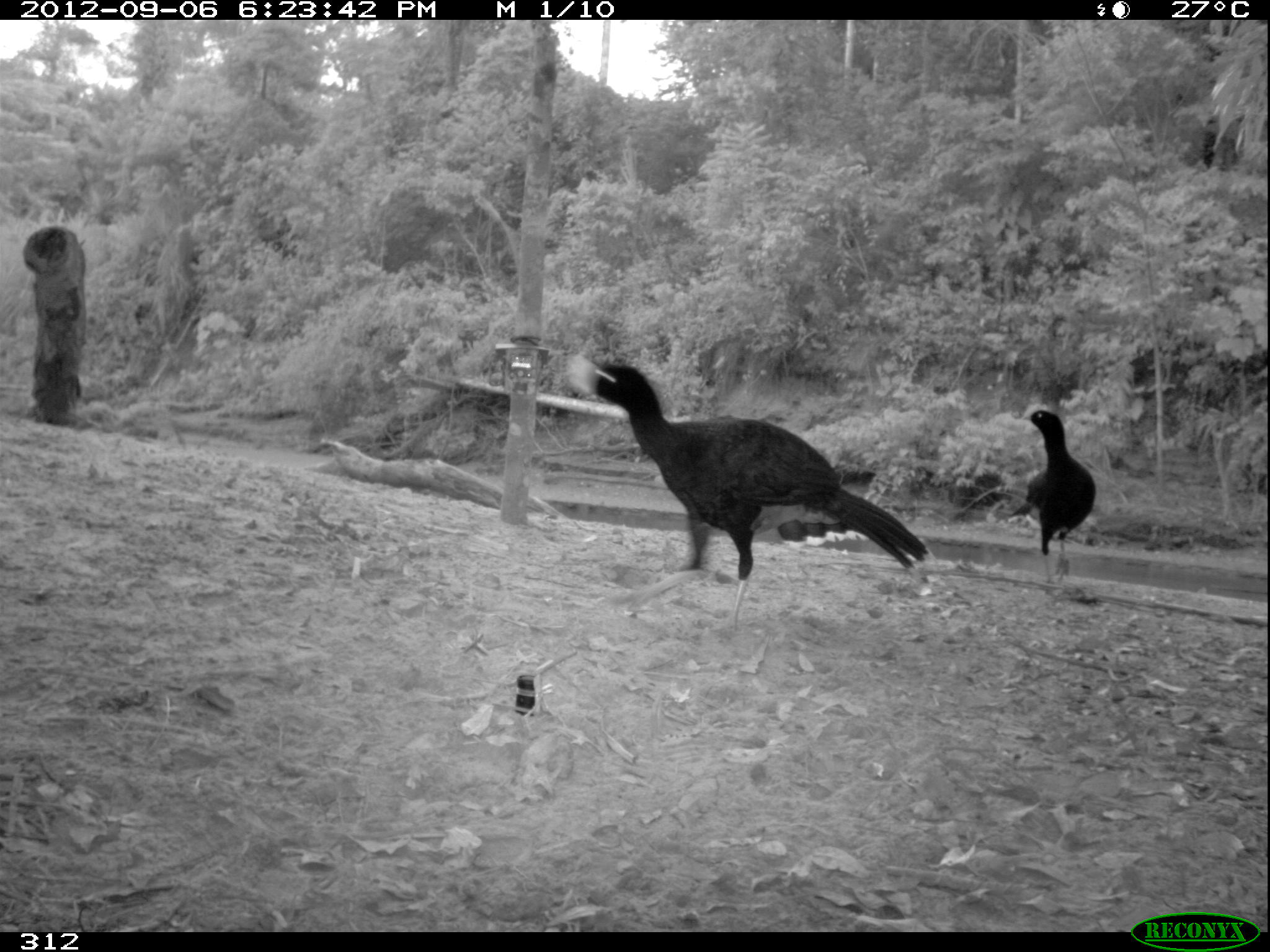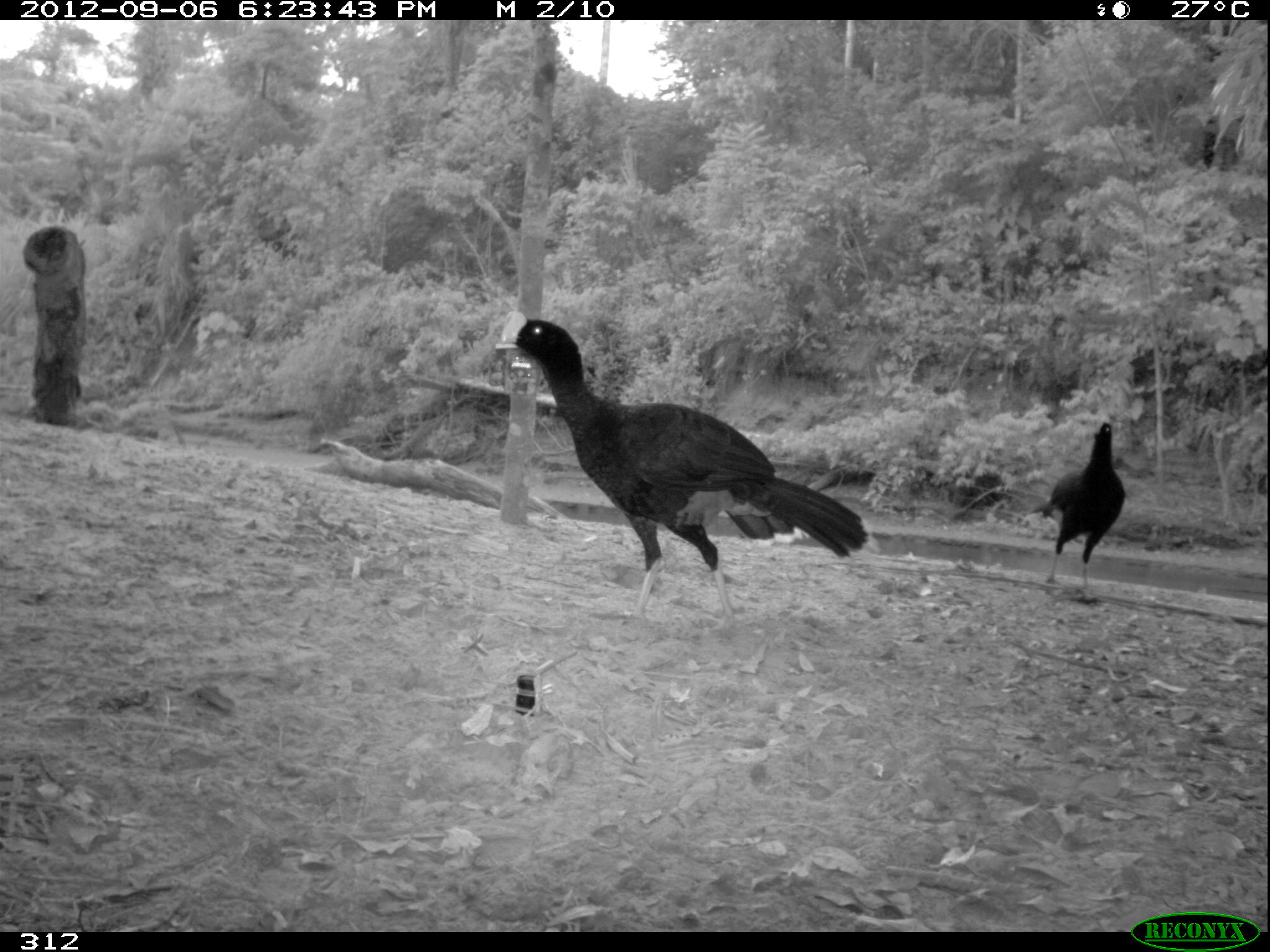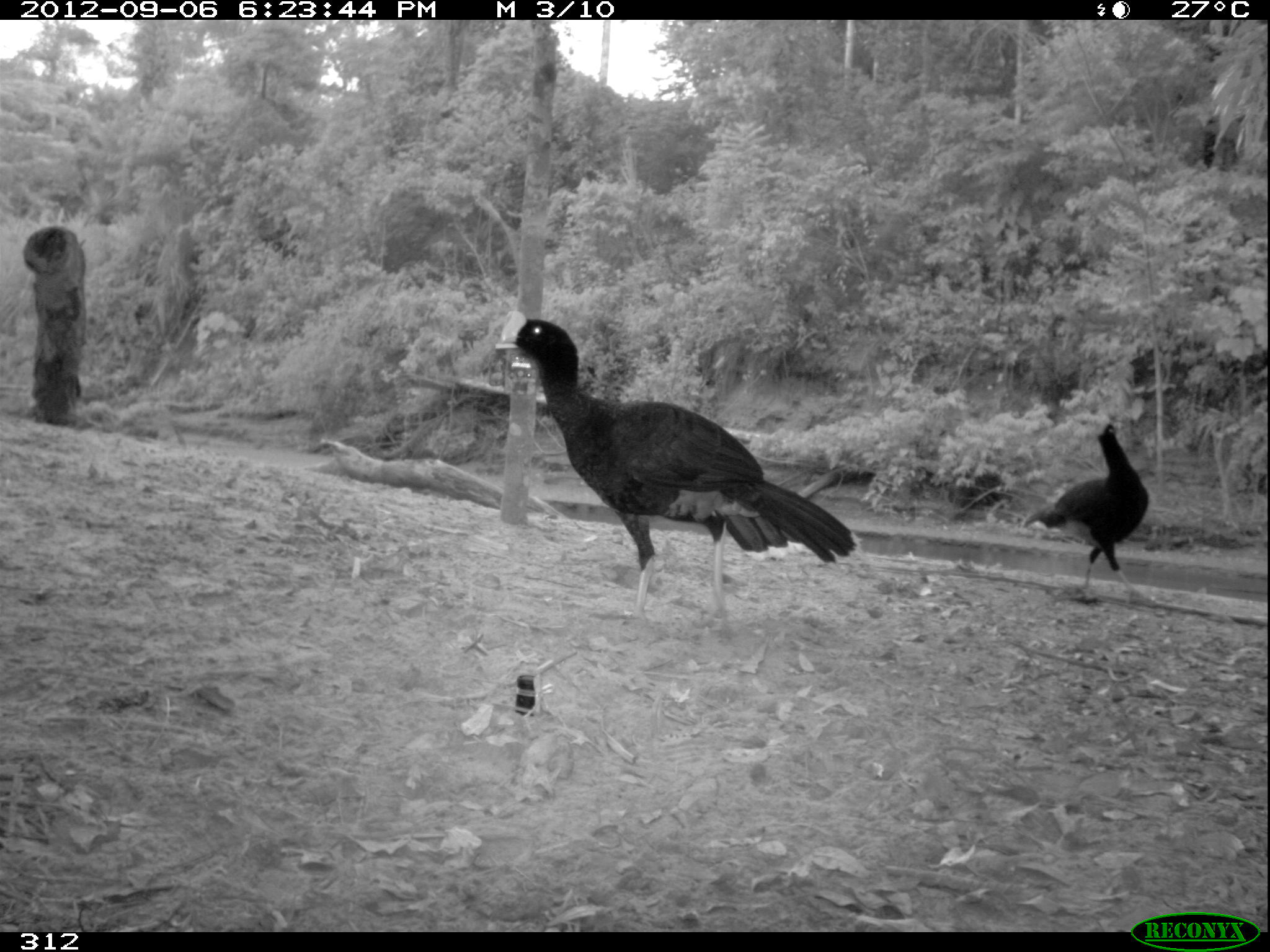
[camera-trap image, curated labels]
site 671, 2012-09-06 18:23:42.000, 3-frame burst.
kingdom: Animalia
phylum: Chordata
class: Aves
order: Galliformes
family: Cracidae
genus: Mitu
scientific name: Mitu tuberosum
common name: razor-billed curassow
Mitu tuberosum (razor-billed curassow).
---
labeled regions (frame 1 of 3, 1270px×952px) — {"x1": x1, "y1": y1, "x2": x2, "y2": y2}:
mitu tuberosum: {"x1": 566, "y1": 353, "x2": 940, "y2": 637}; {"x1": 1007, "y1": 409, "x2": 1094, "y2": 597}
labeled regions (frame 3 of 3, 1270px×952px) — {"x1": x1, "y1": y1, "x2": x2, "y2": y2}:
mitu tuberosum: {"x1": 495, "y1": 309, "x2": 857, "y2": 629}; {"x1": 1019, "y1": 420, "x2": 1156, "y2": 608}